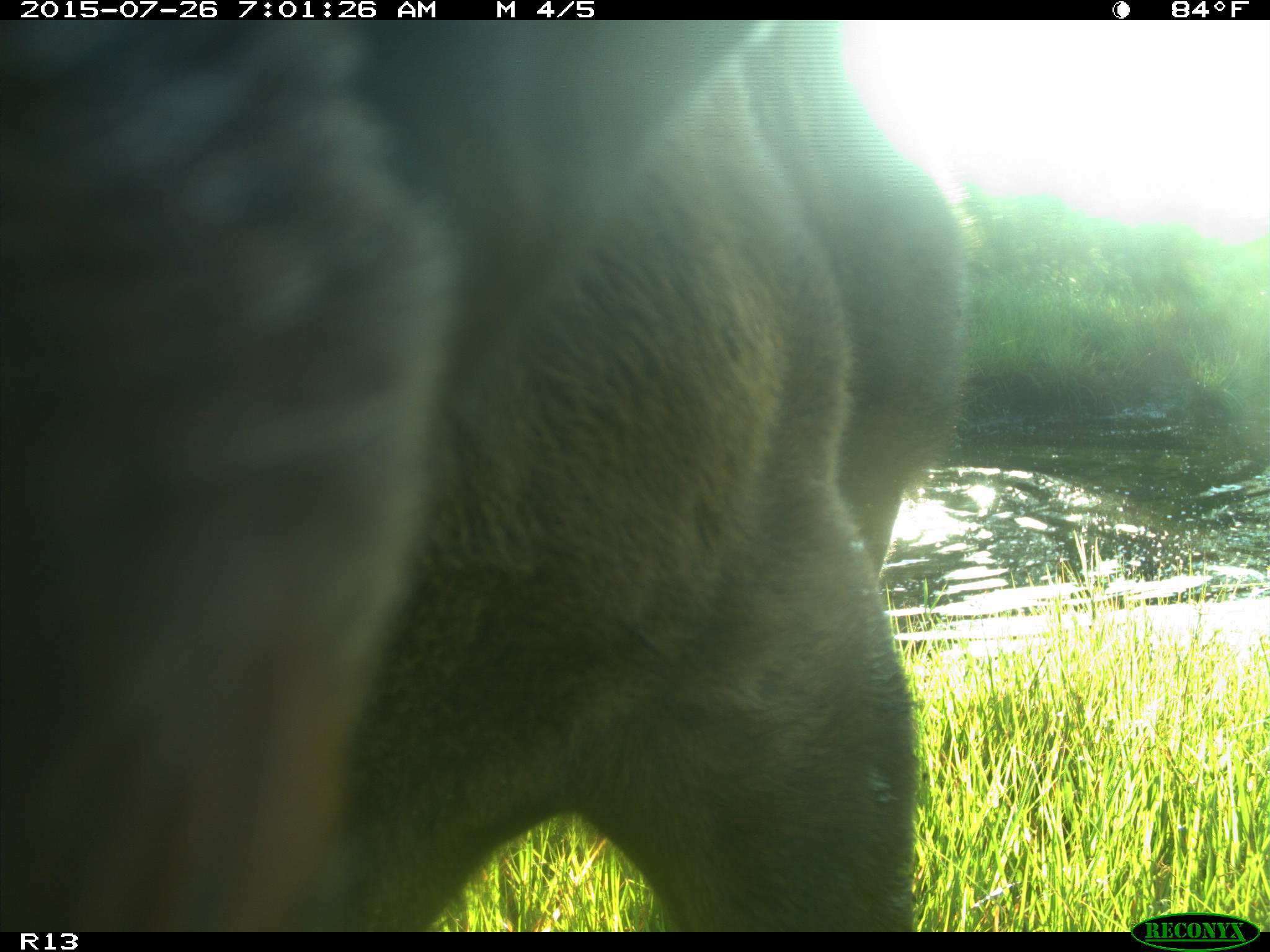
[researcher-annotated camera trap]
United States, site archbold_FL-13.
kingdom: Animalia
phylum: Chordata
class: Mammalia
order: Artiodactyla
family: Bovidae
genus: Bos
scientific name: Bos taurus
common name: domestic cow